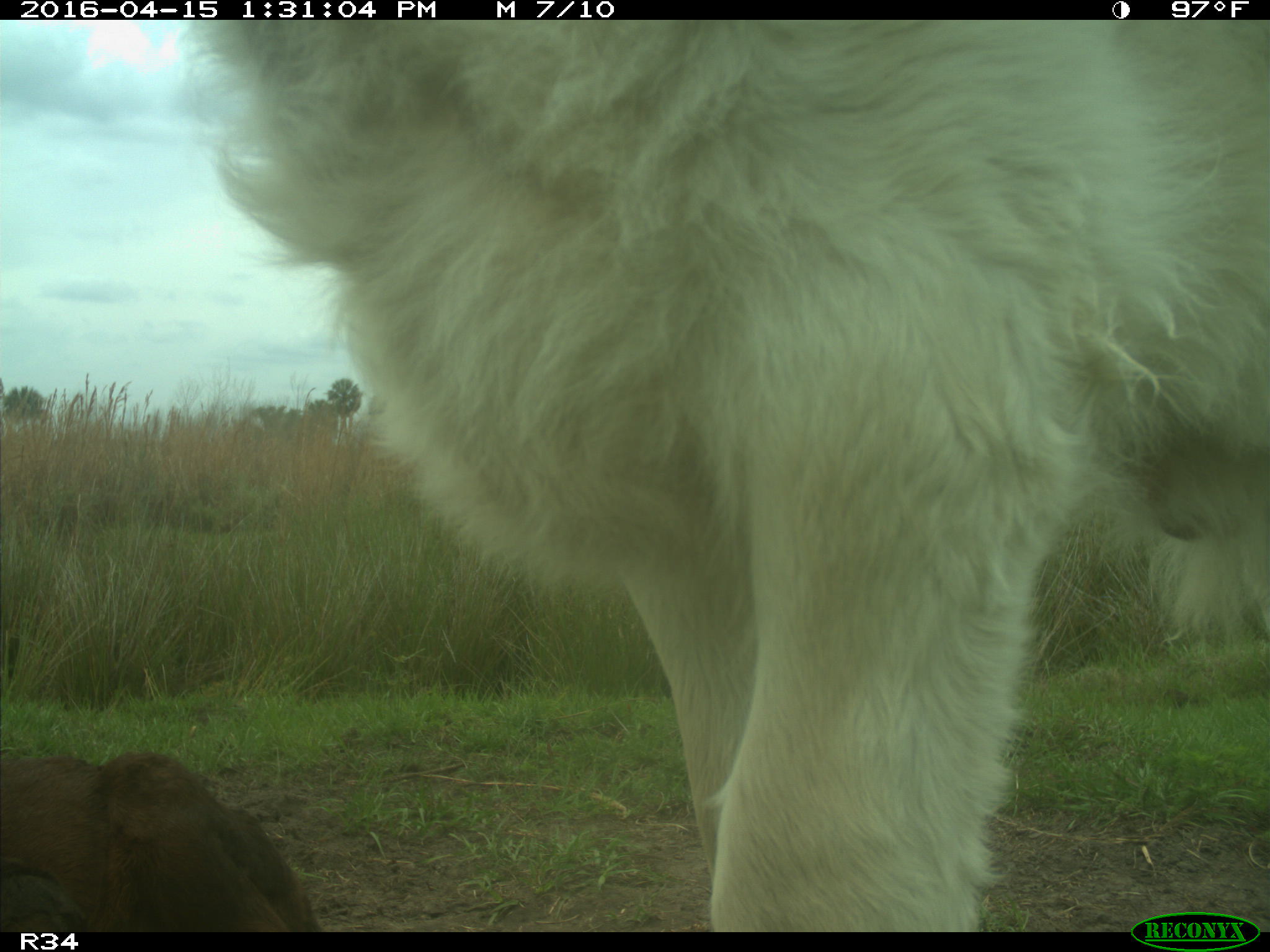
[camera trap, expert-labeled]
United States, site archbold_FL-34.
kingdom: Animalia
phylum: Chordata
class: Mammalia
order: Artiodactyla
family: Bovidae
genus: Bos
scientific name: Bos taurus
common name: domestic cow